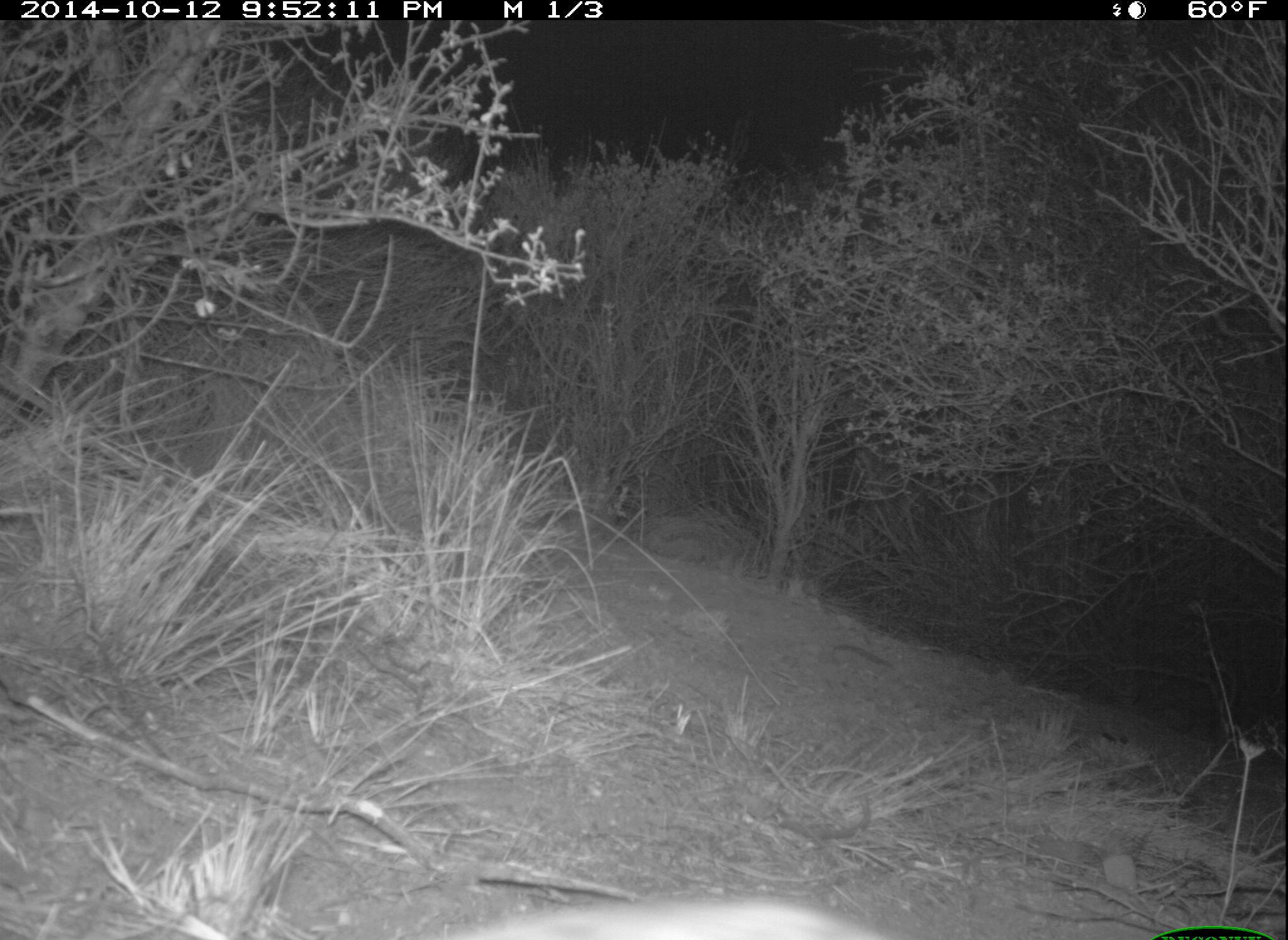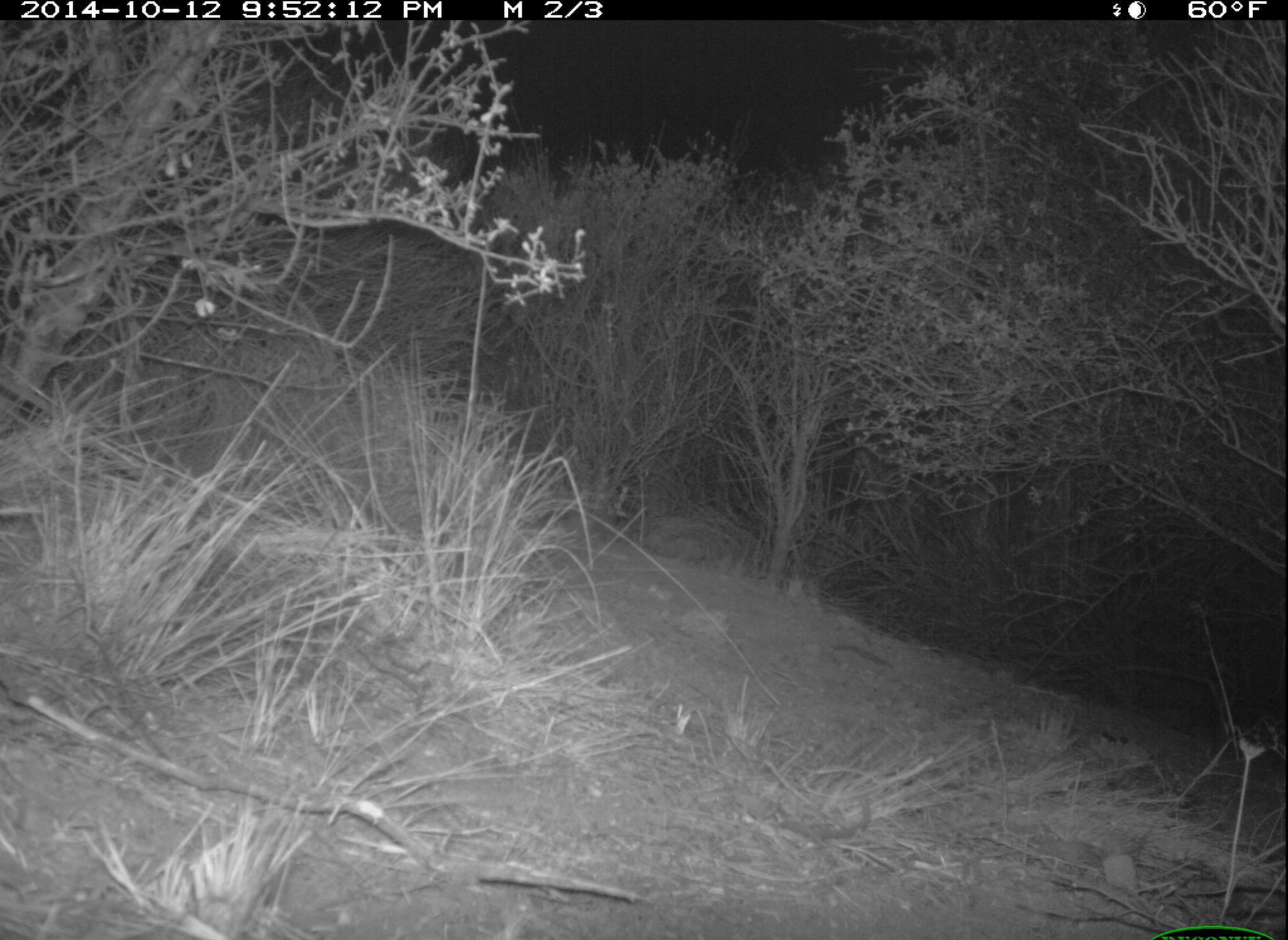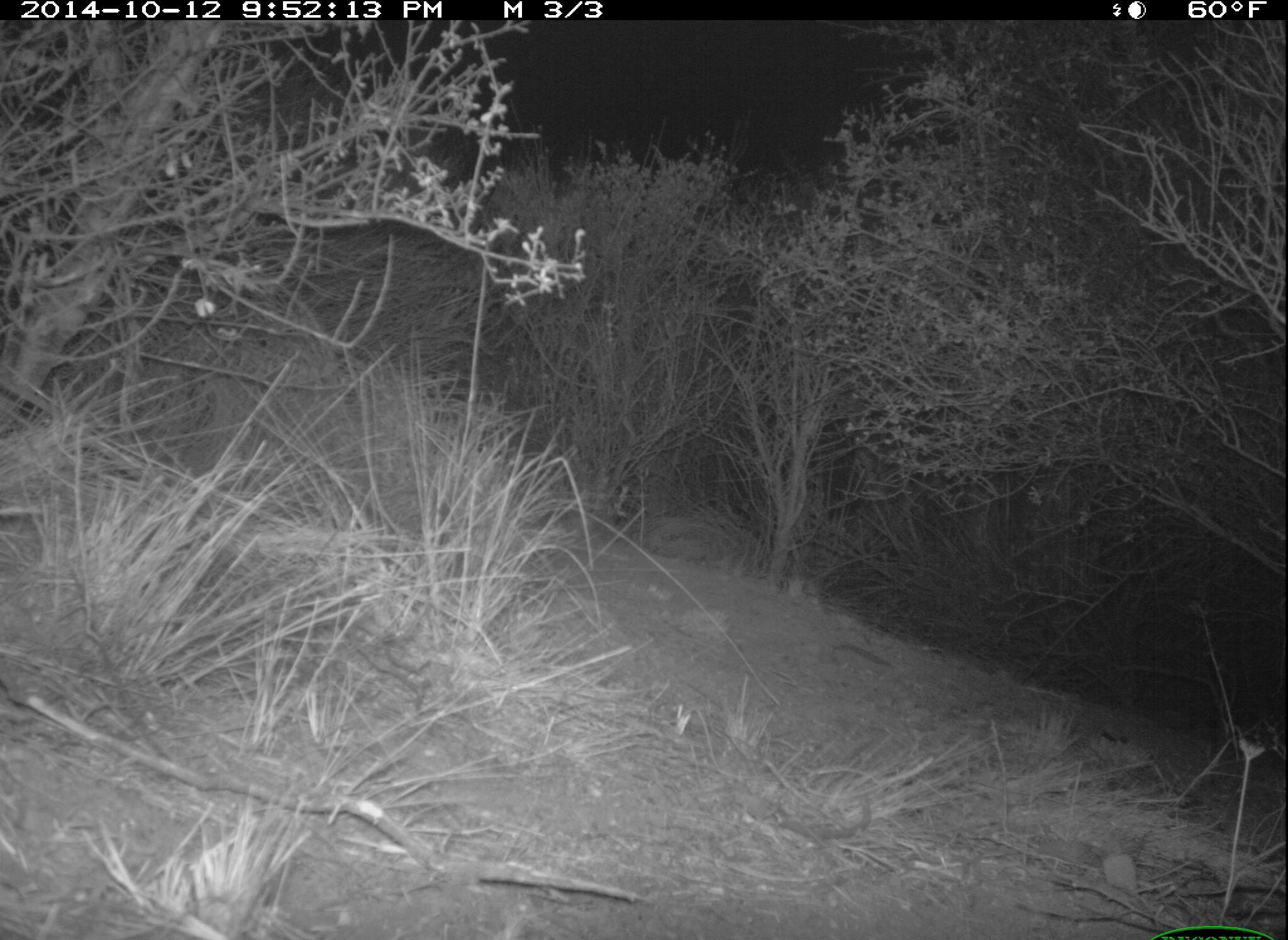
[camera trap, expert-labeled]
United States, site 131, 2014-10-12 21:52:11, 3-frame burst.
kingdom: Animalia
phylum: Chordata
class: Mammalia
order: Lagomorpha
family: Leporidae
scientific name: Leporidae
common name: rabbits and hares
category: rabbit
Rabbit (rabbits and hares) (Leporidae).